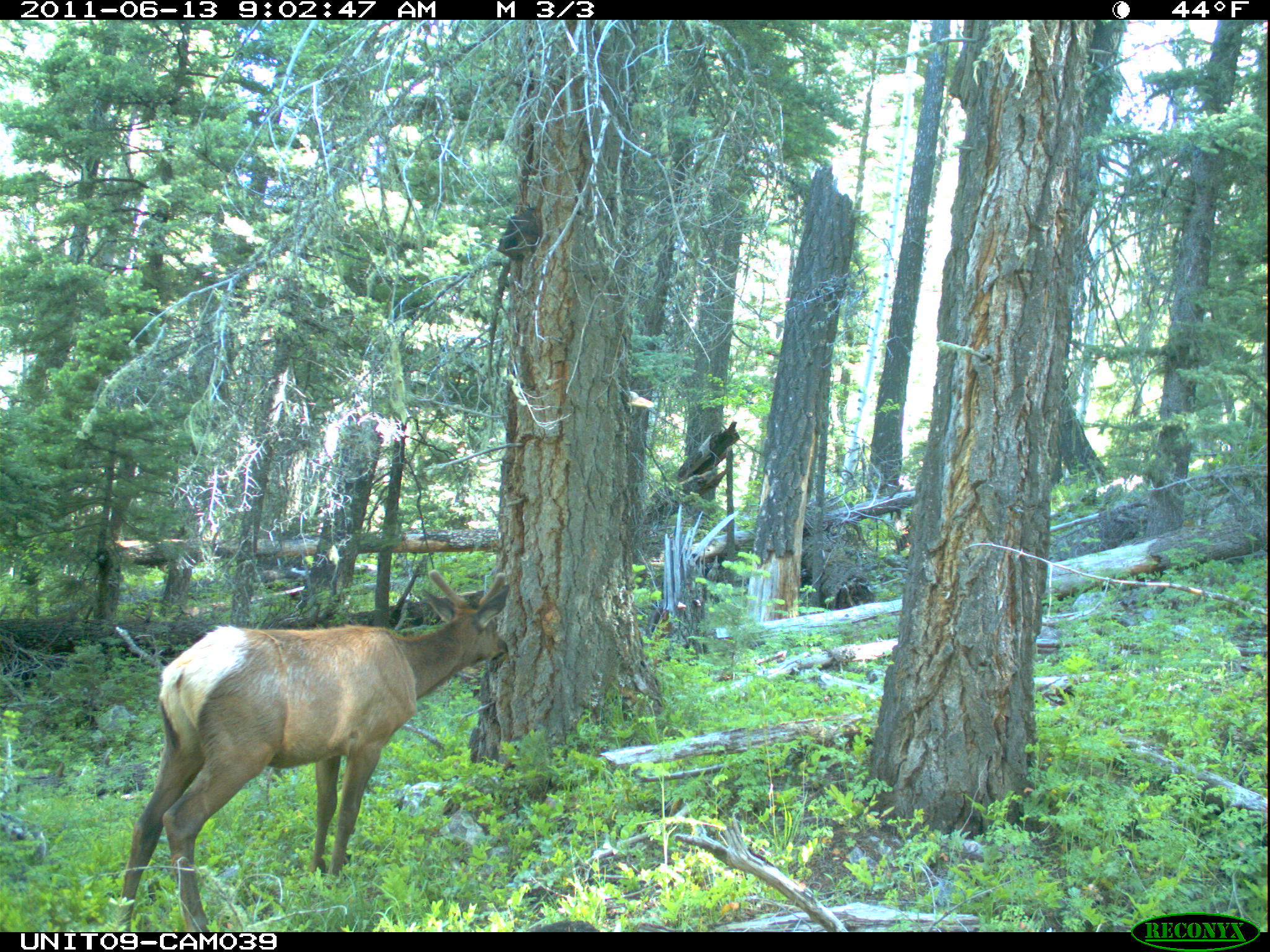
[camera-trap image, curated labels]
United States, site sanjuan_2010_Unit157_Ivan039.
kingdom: Animalia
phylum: Chordata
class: Mammalia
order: Artiodactyla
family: Cervidae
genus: Cervus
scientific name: Cervus elaphus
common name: red deer